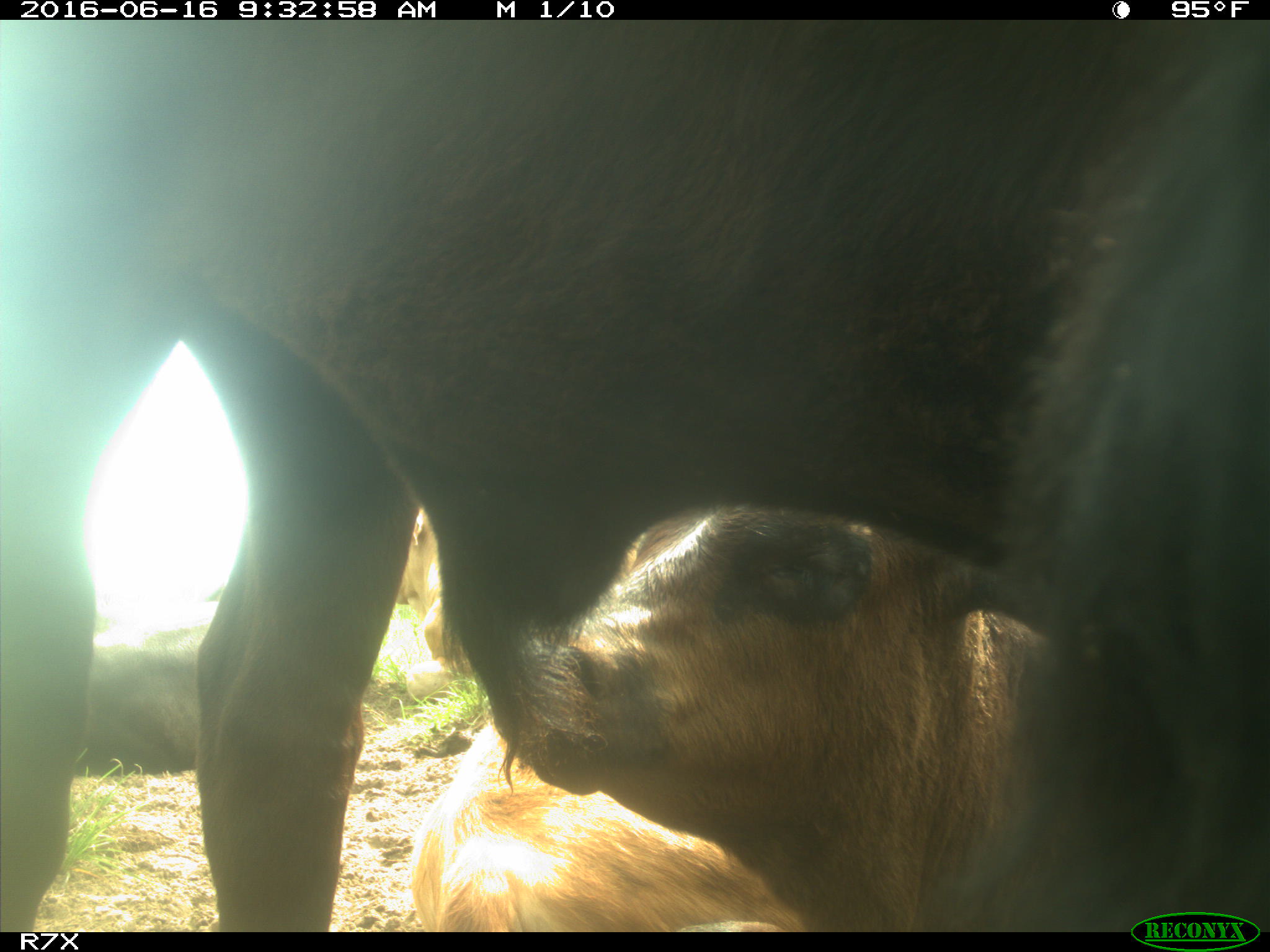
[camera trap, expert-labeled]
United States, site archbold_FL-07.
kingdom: Animalia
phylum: Chordata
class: Mammalia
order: Artiodactyla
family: Bovidae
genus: Bos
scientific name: Bos taurus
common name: domestic cow